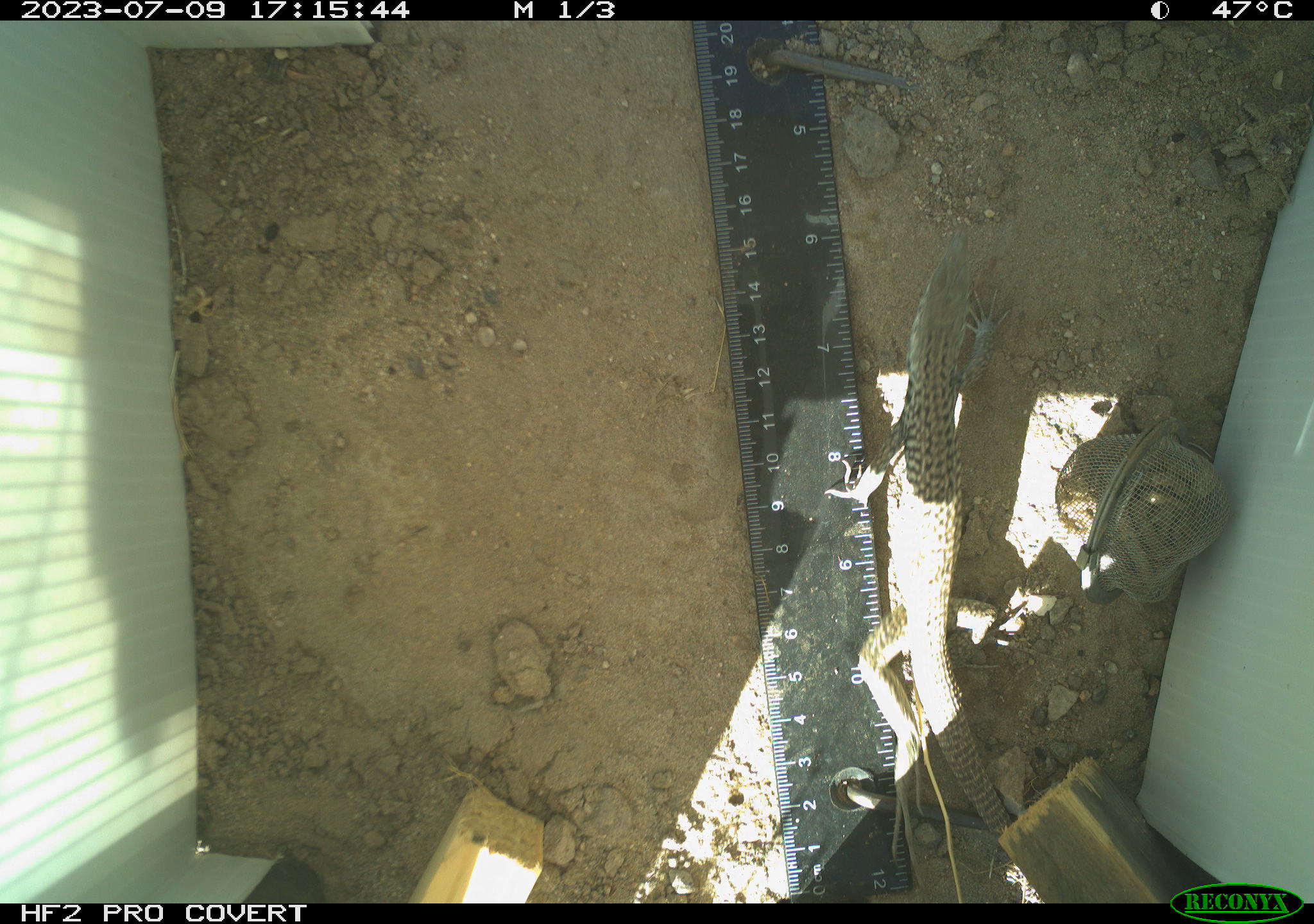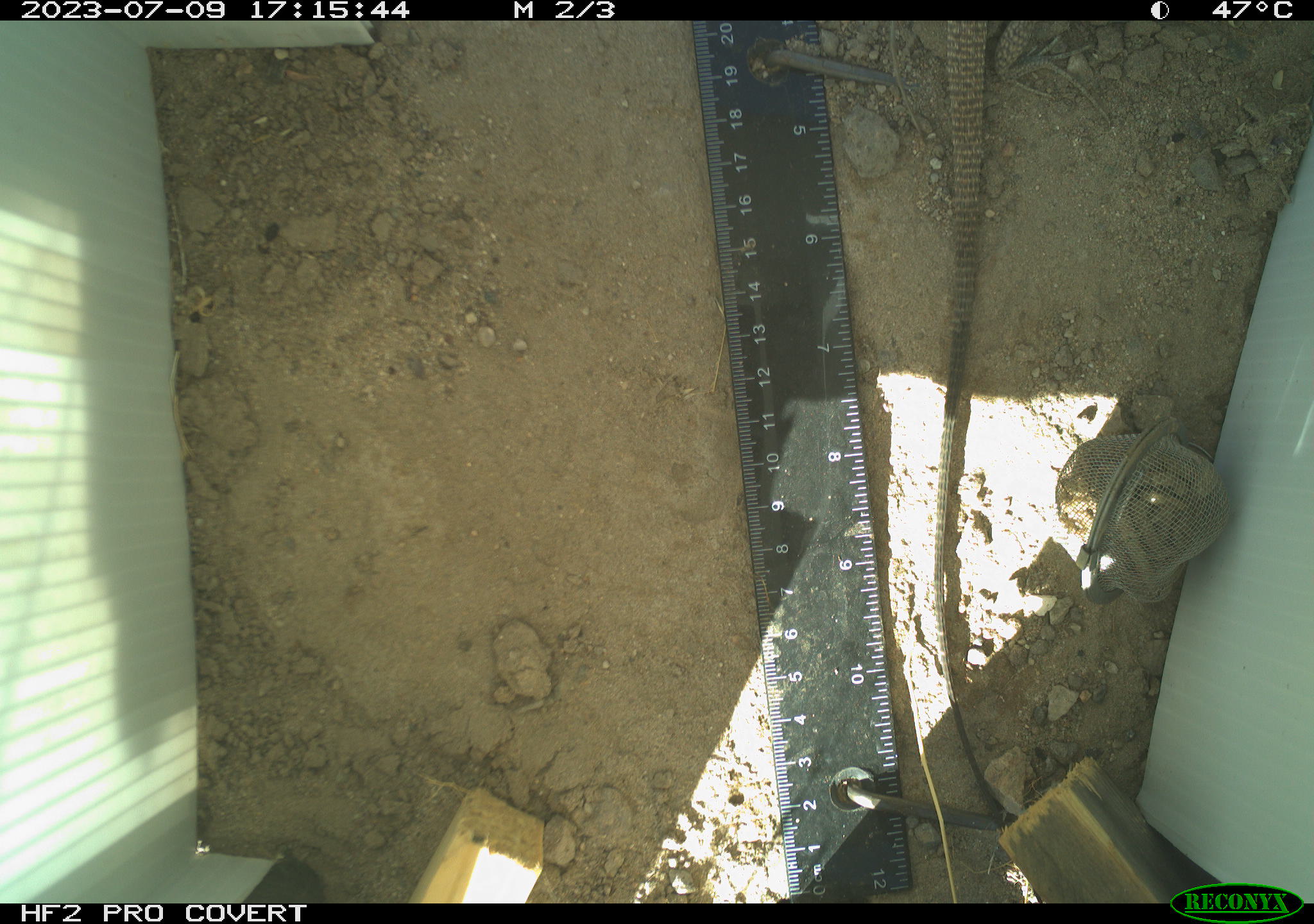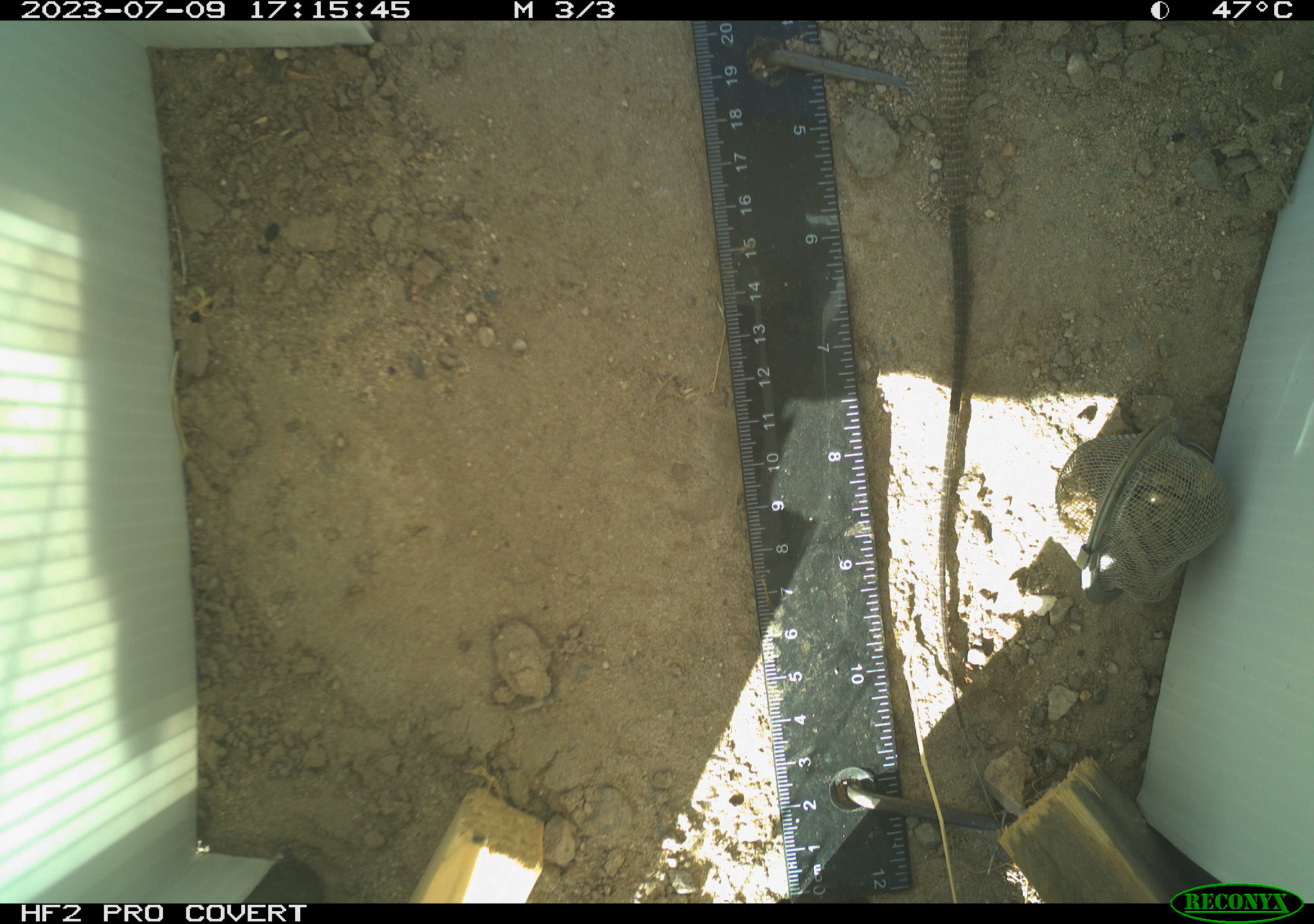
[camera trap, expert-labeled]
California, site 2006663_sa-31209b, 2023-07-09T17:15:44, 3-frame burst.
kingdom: Animalia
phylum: Chordata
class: Reptilia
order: Squamata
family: Teiidae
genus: Aspidoscelis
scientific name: Aspidoscelis tigris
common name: western whiptail